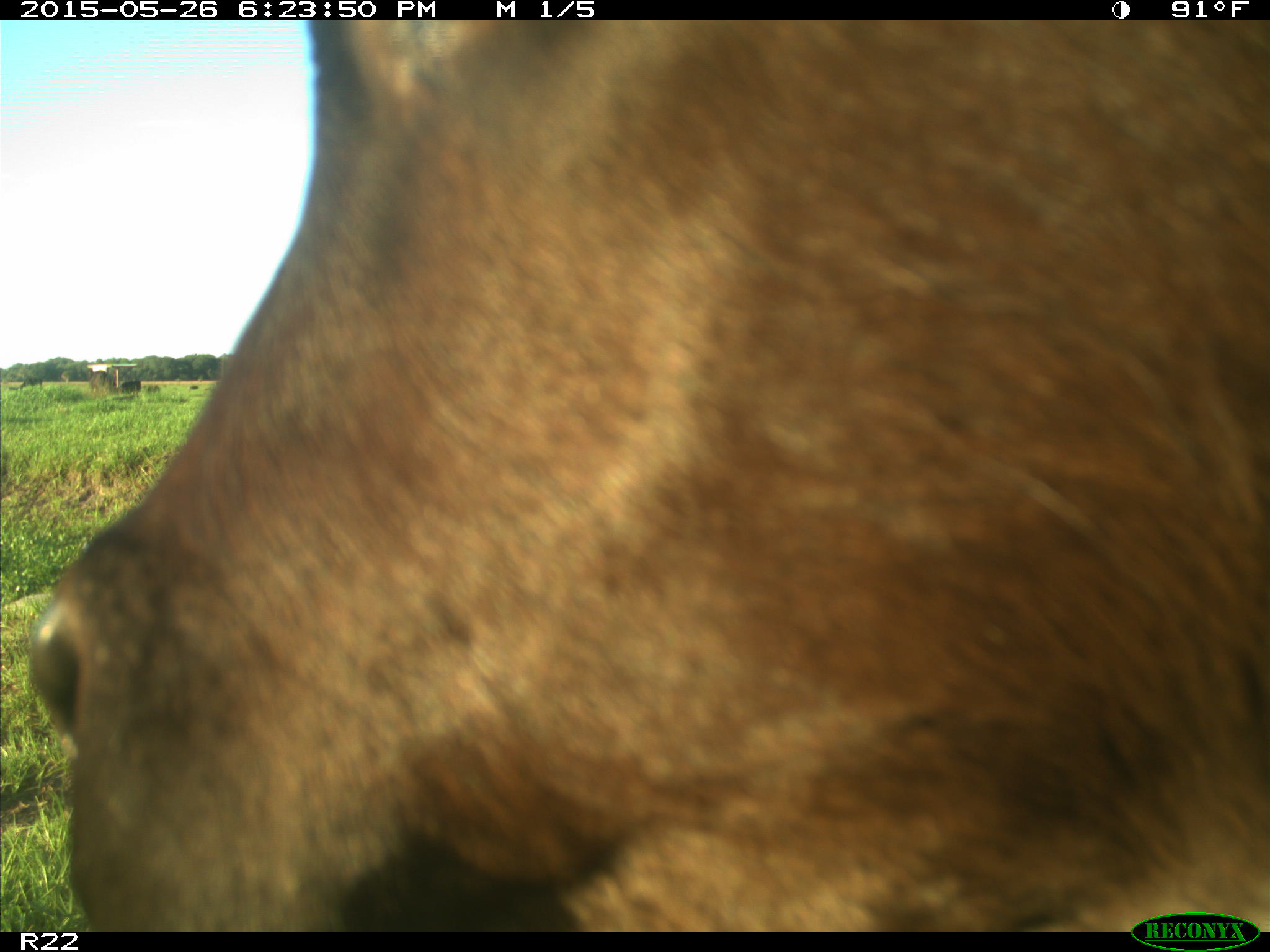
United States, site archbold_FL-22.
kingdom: Animalia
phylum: Chordata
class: Mammalia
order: Artiodactyla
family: Bovidae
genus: Bos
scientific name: Bos taurus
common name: domestic cow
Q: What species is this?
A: Bos taurus (domestic cow).